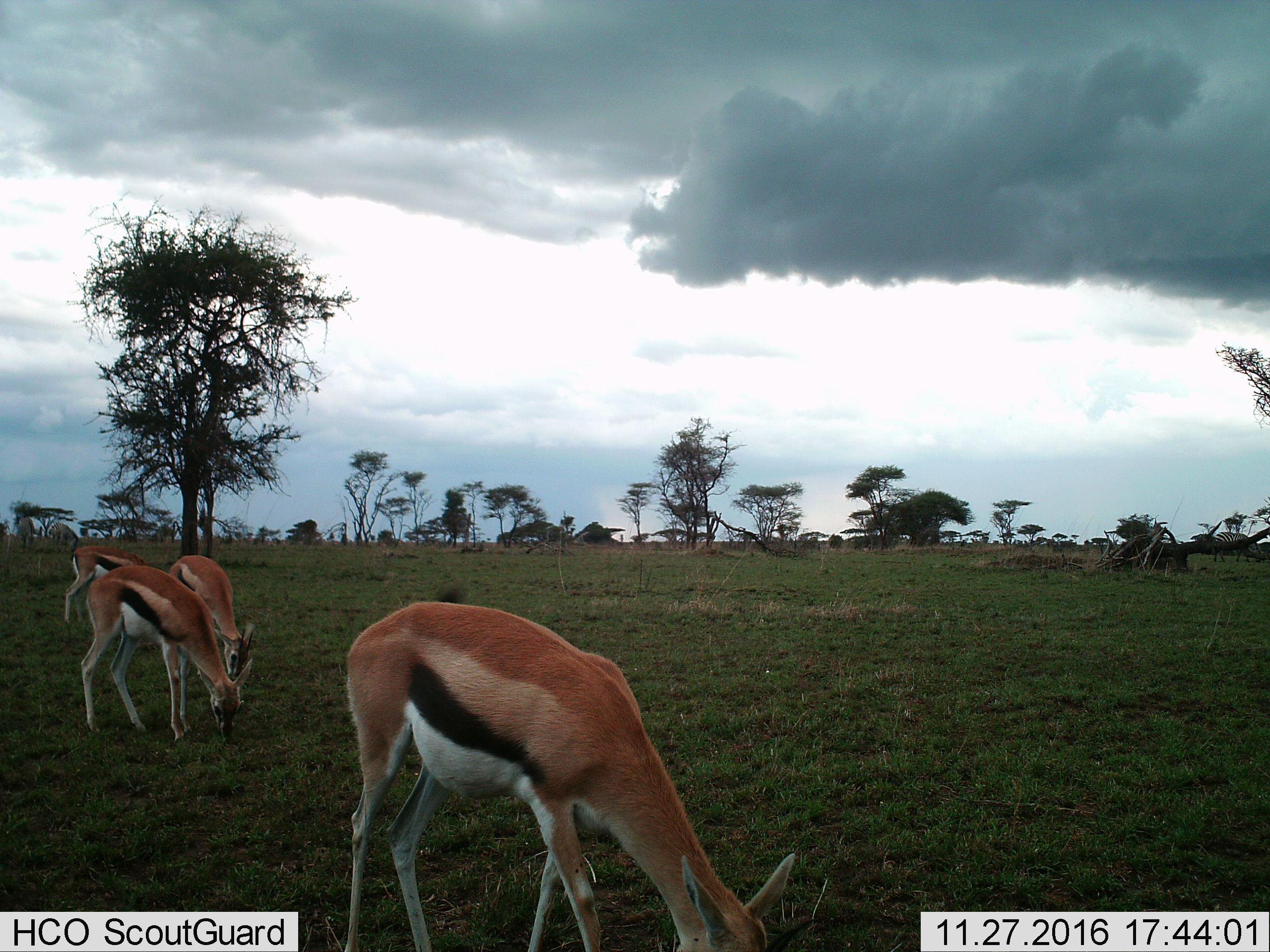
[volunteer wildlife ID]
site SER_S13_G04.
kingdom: Animalia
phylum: Chordata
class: Mammalia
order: Artiodactyla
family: Bovidae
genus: Eudorcas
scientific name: Eudorcas thomsonii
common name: thomson's gazelle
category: gazellethomsons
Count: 4.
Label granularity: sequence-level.